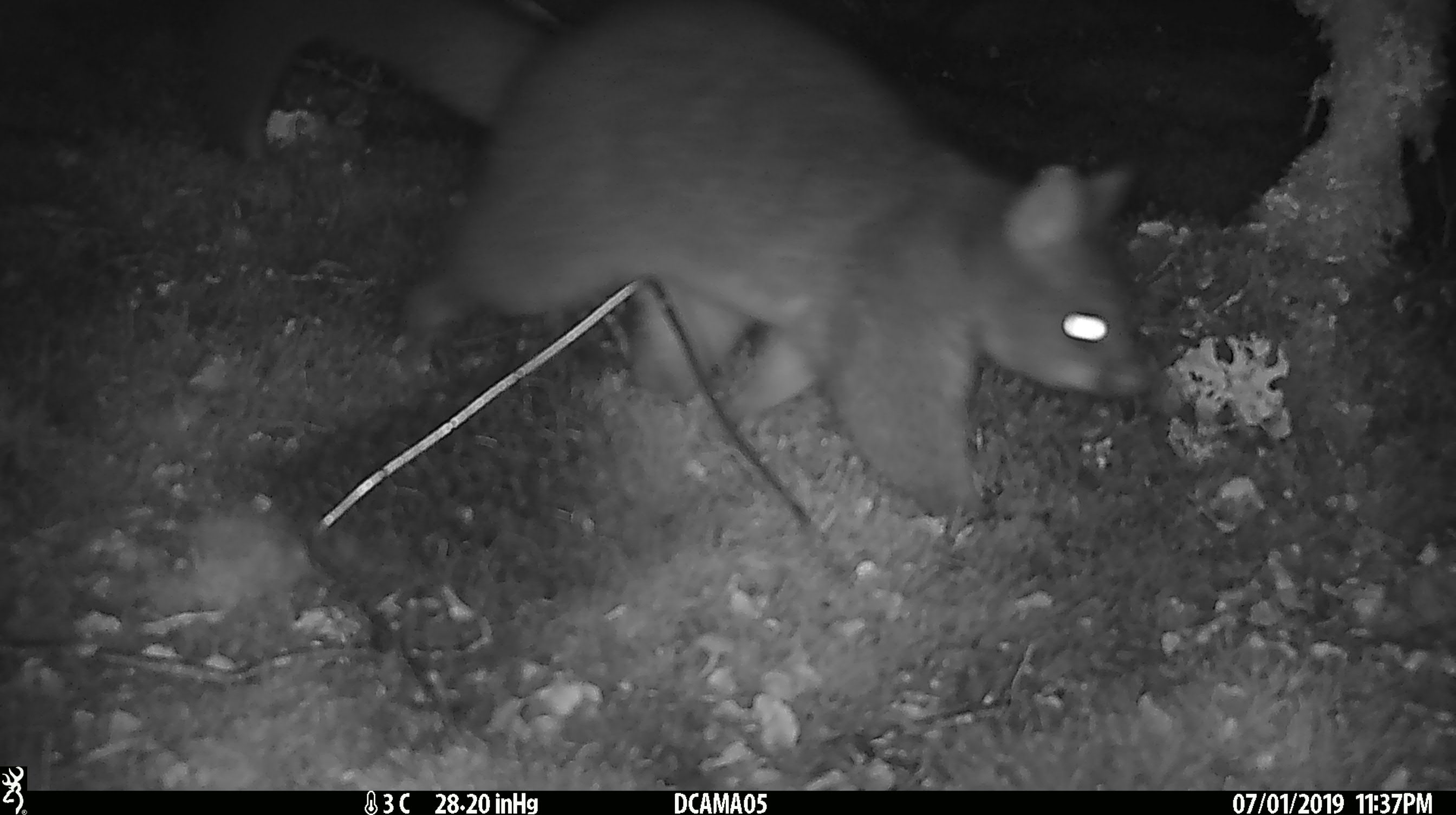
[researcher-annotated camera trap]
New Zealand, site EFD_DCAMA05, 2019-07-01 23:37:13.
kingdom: Animalia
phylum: Chordata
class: Mammalia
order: Diprotodontia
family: Phalangeridae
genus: Trichosurus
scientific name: Trichosurus vulpecula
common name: common brushtail possum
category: possum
Possum (common brushtail possum) (Trichosurus vulpecula).